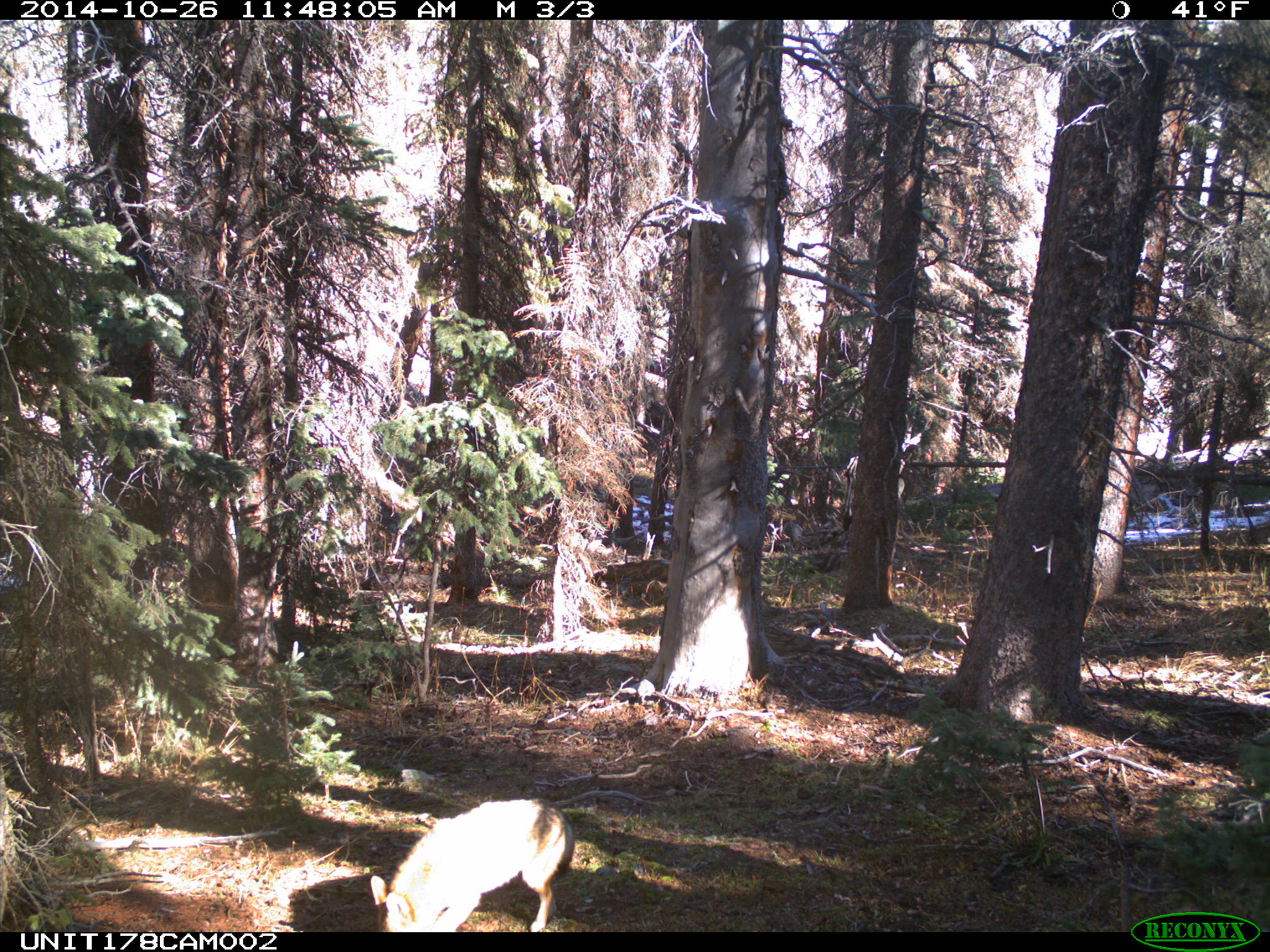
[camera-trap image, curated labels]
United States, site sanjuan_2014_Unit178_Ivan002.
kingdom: Animalia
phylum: Chordata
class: Mammalia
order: Carnivora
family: Canidae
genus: Canis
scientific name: Canis latrans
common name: coyote